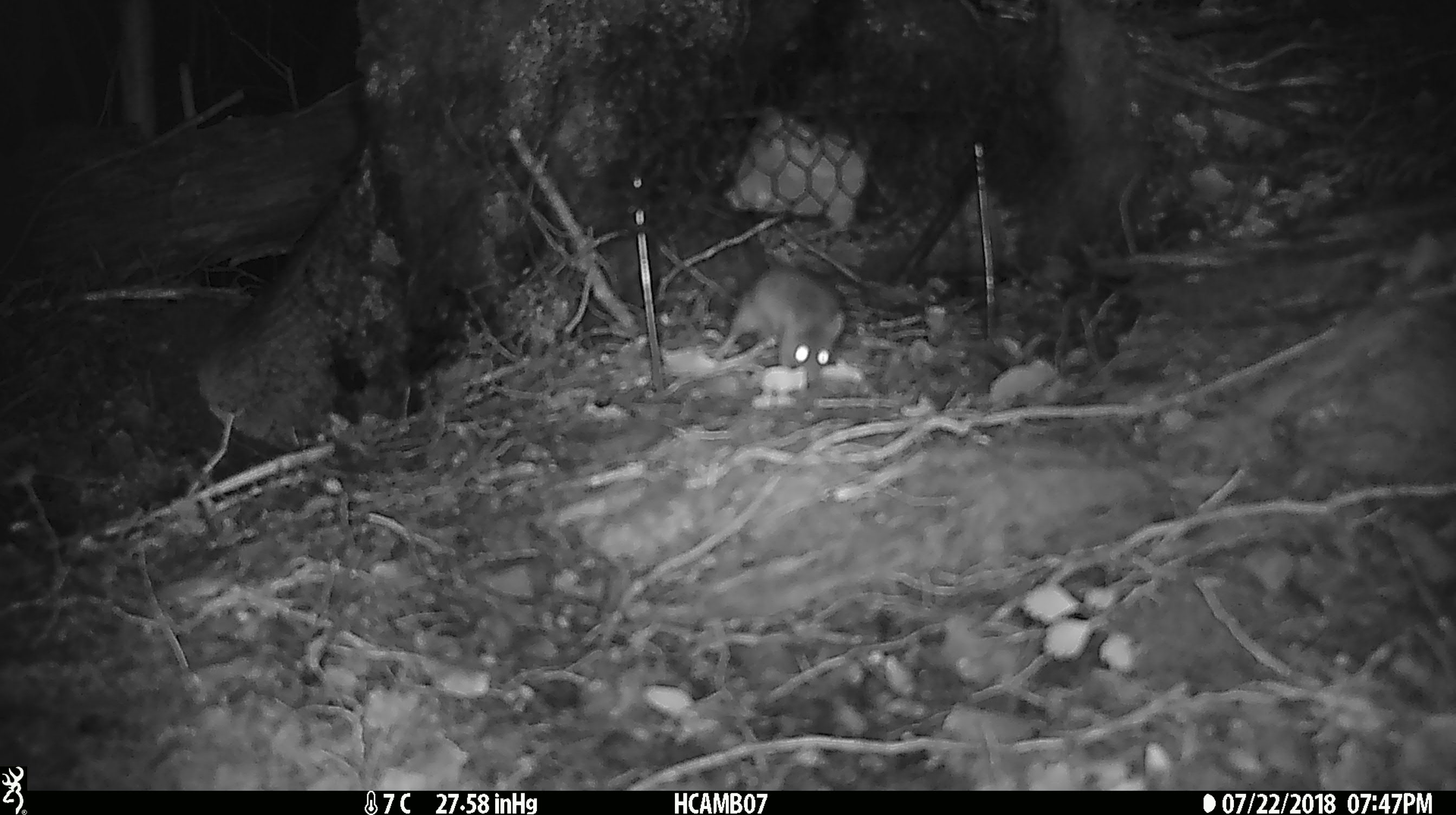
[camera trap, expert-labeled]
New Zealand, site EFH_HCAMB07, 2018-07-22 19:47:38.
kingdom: Animalia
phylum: Chordata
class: Mammalia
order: Rodentia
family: Muridae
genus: Mus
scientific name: Mus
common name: mouse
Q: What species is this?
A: Mouse (Mus).